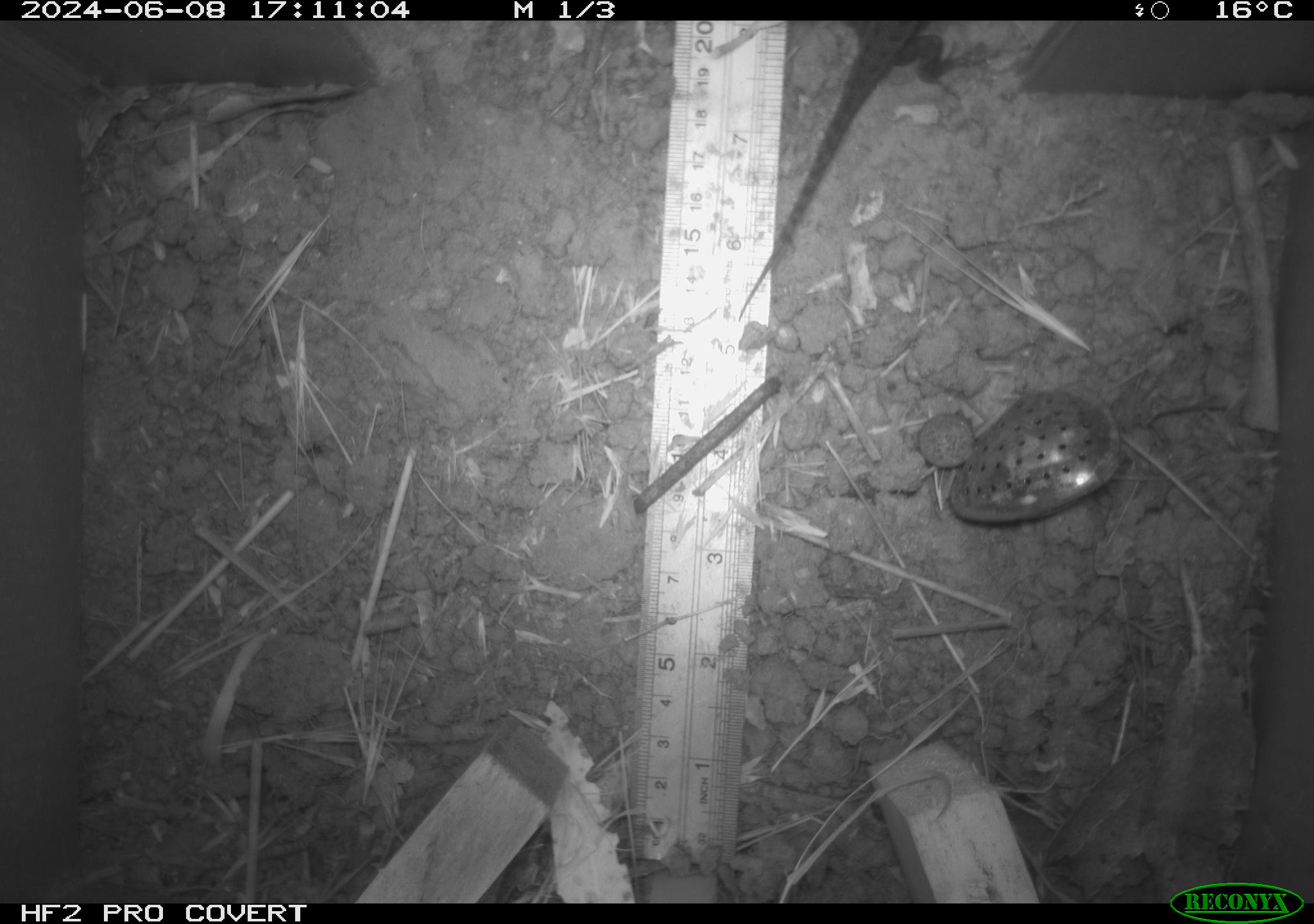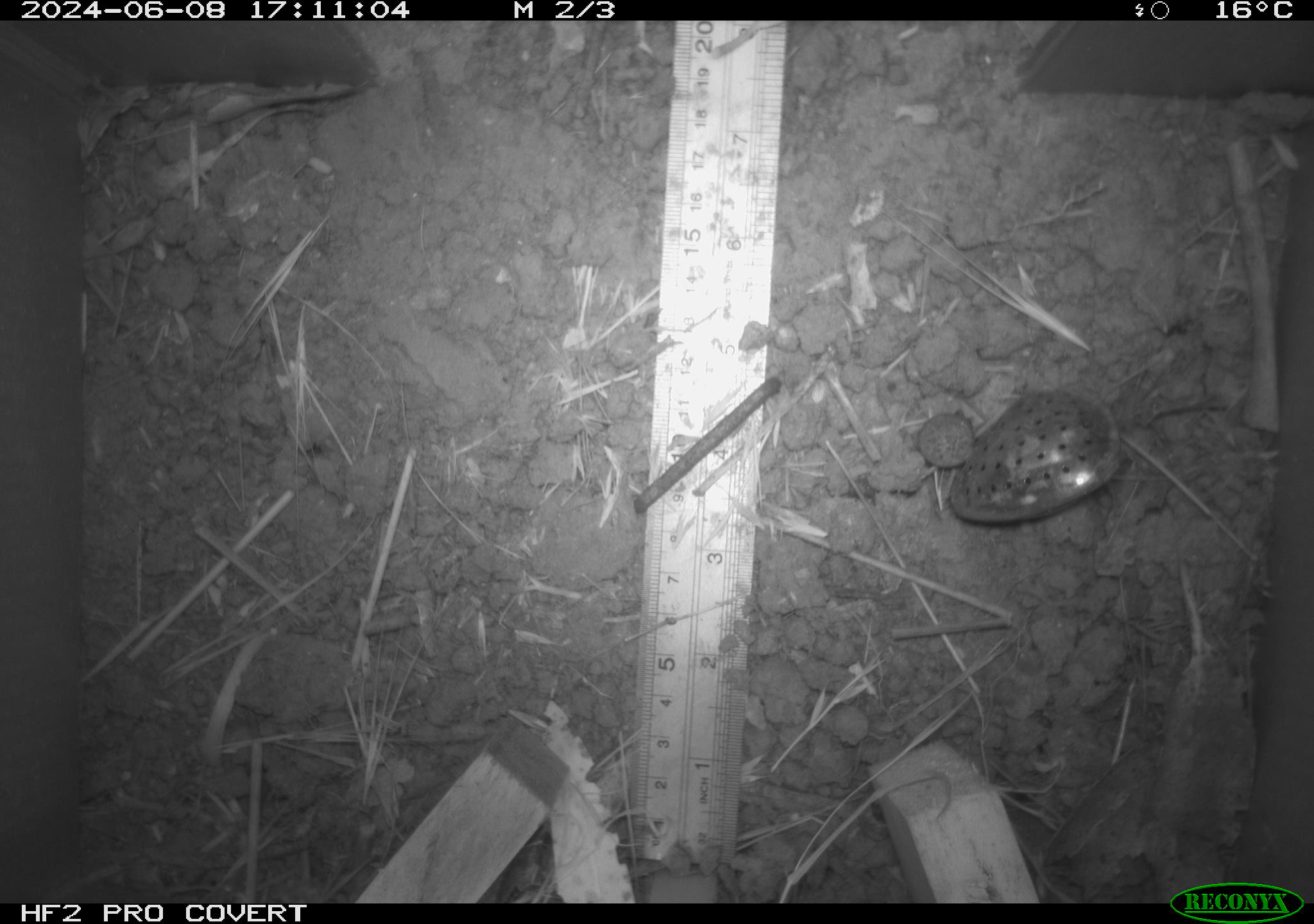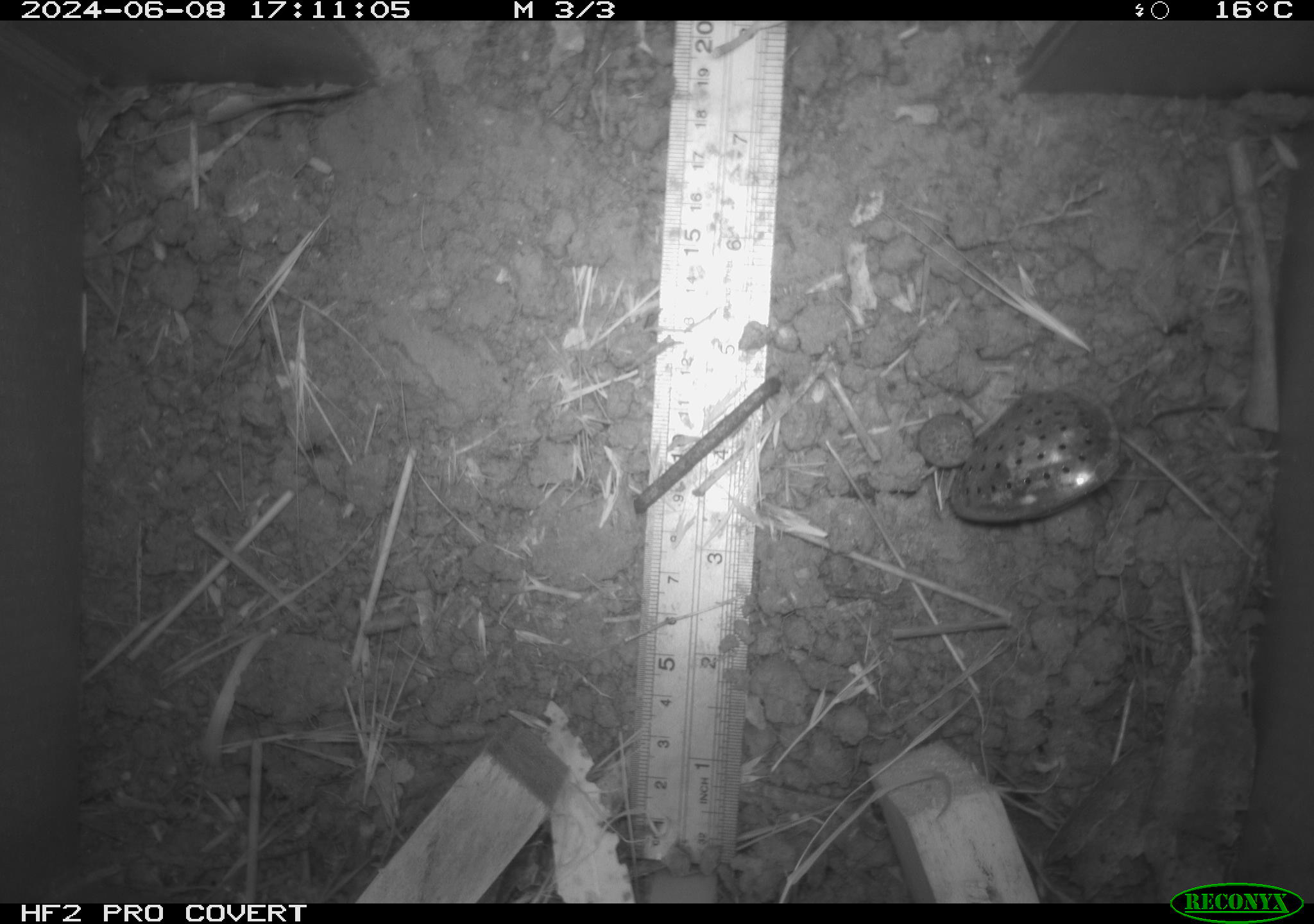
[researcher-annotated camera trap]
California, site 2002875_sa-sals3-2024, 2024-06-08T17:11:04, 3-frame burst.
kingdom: Animalia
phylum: Chordata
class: Reptilia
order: Squamata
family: Phrynosomatidae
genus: Sceloporus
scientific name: Sceloporus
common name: spiny lizards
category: sceloporus species